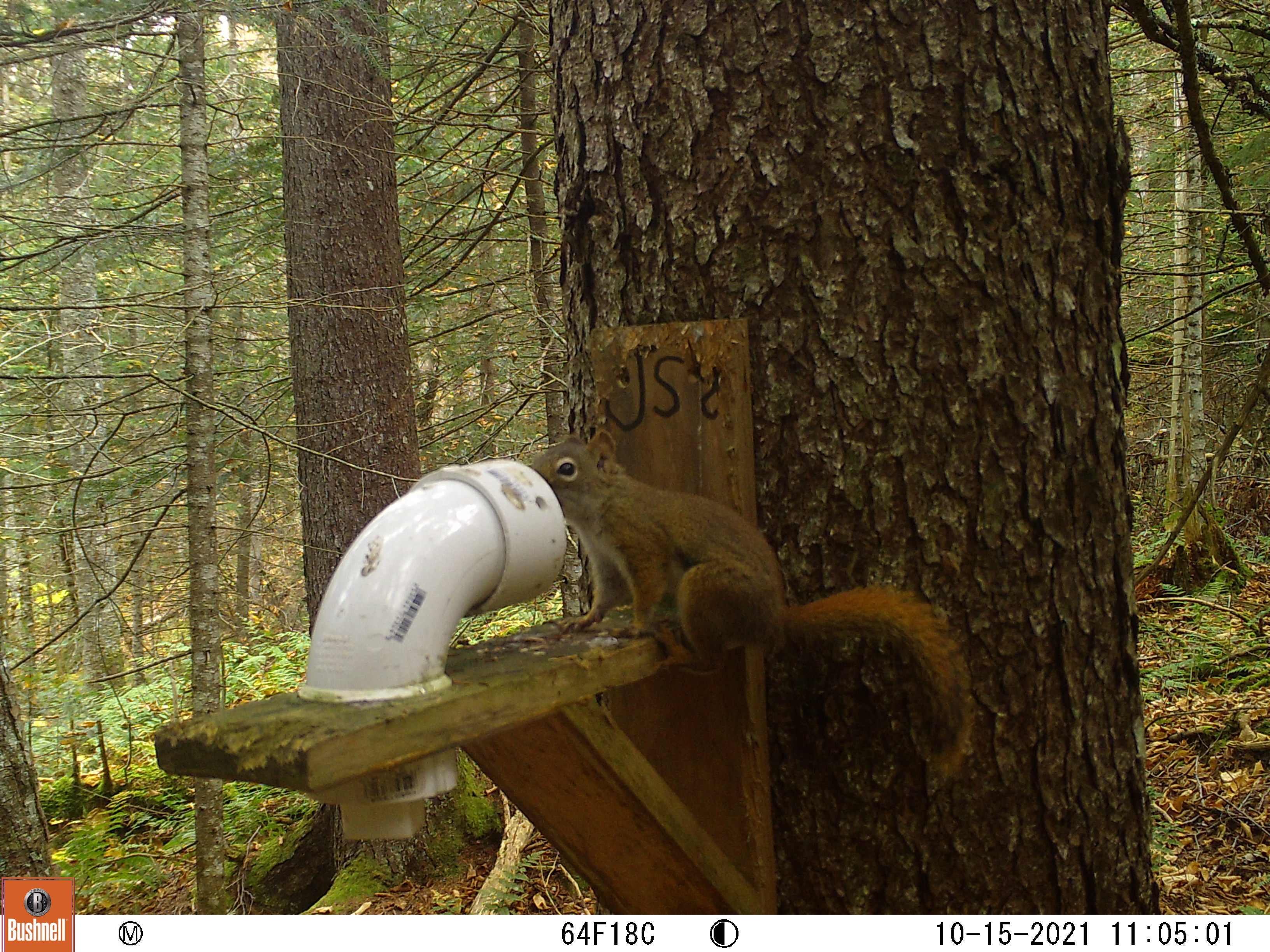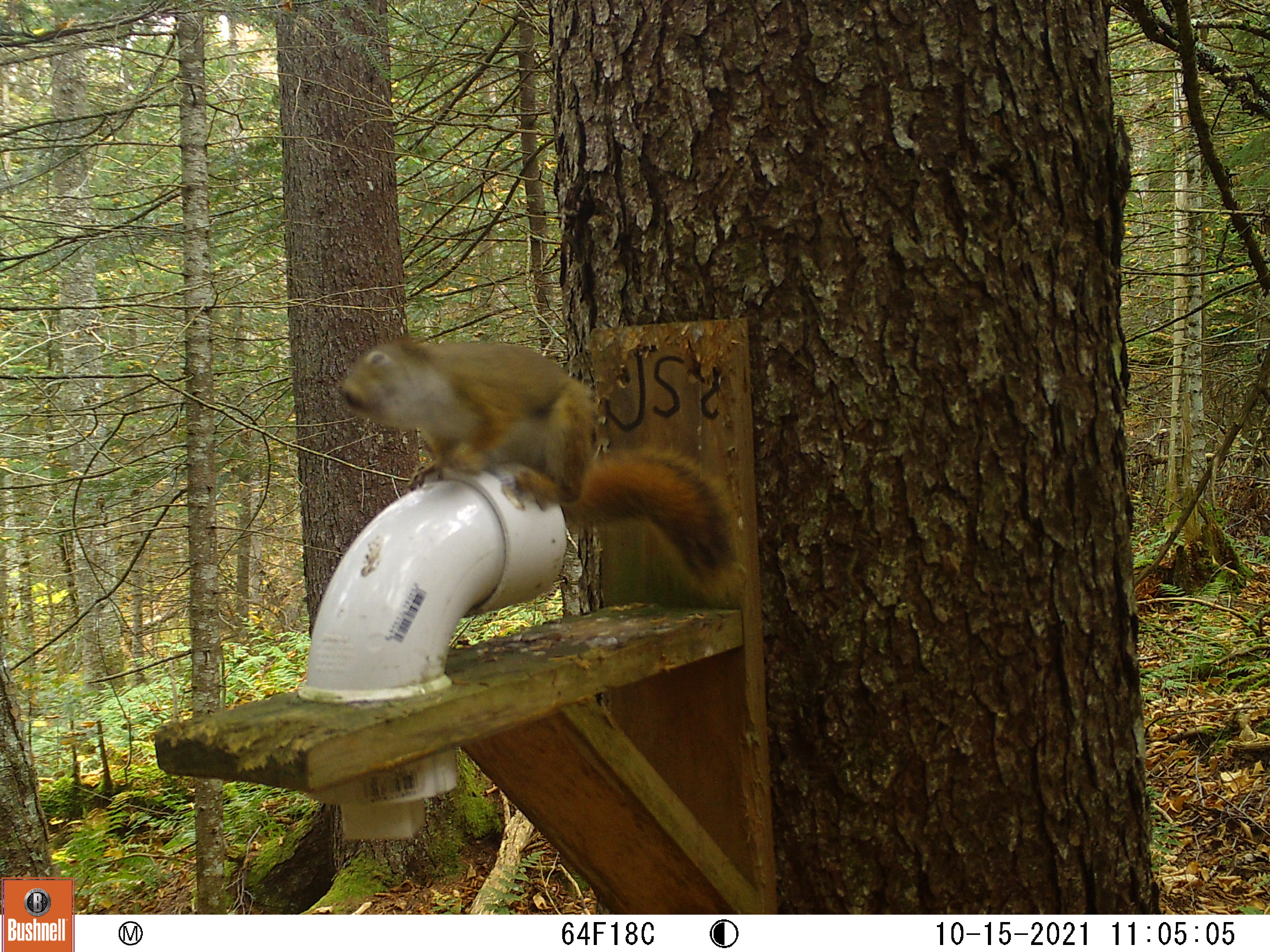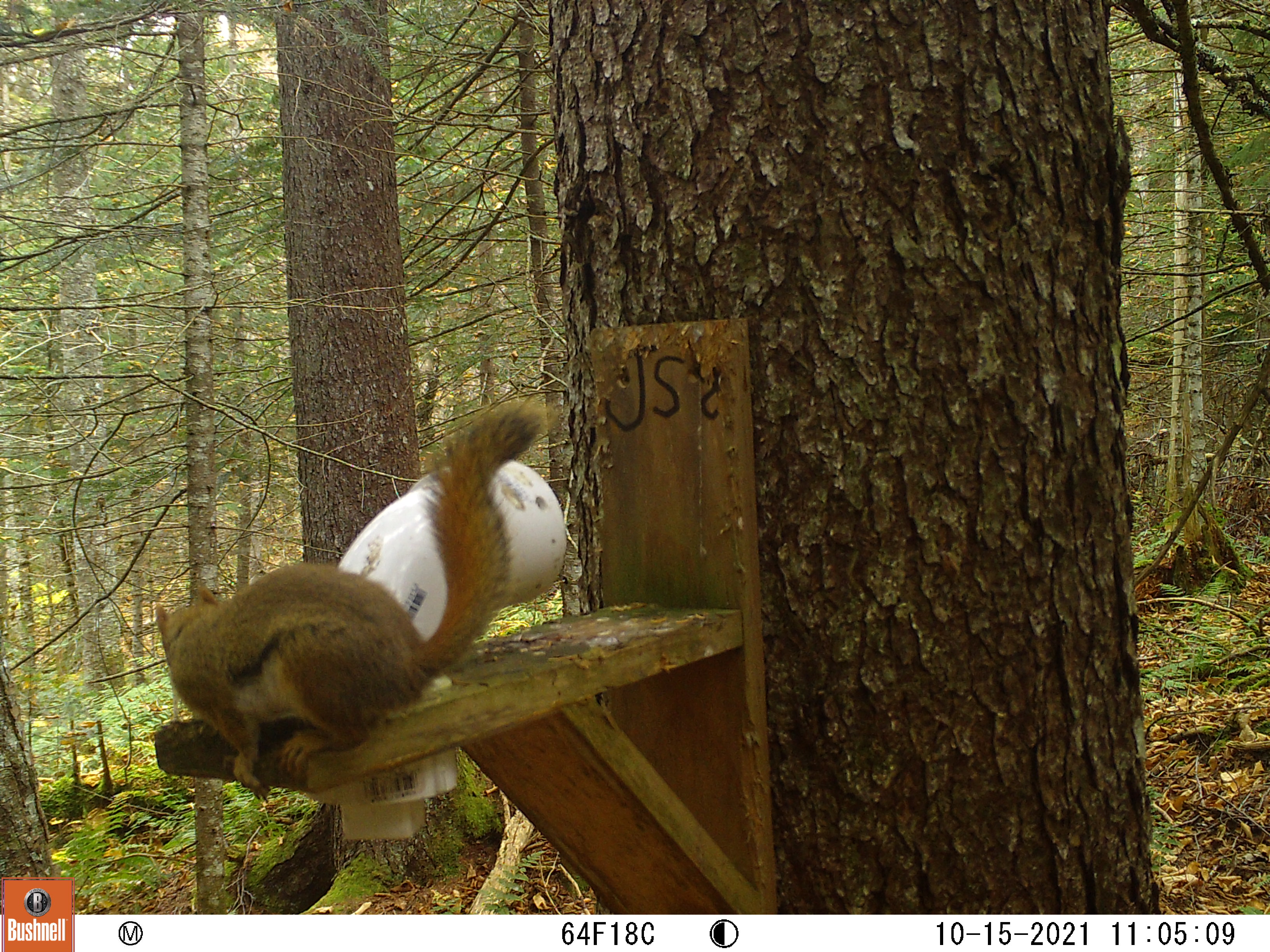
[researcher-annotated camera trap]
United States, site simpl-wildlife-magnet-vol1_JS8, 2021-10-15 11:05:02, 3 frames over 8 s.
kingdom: Animalia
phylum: Chordata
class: Mammalia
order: Rodentia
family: Sciuridae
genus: Tamiasciurus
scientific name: Tamiasciurus hudsonicus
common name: red squirrel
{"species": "red squirrel (Tamiasciurus hudsonicus)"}